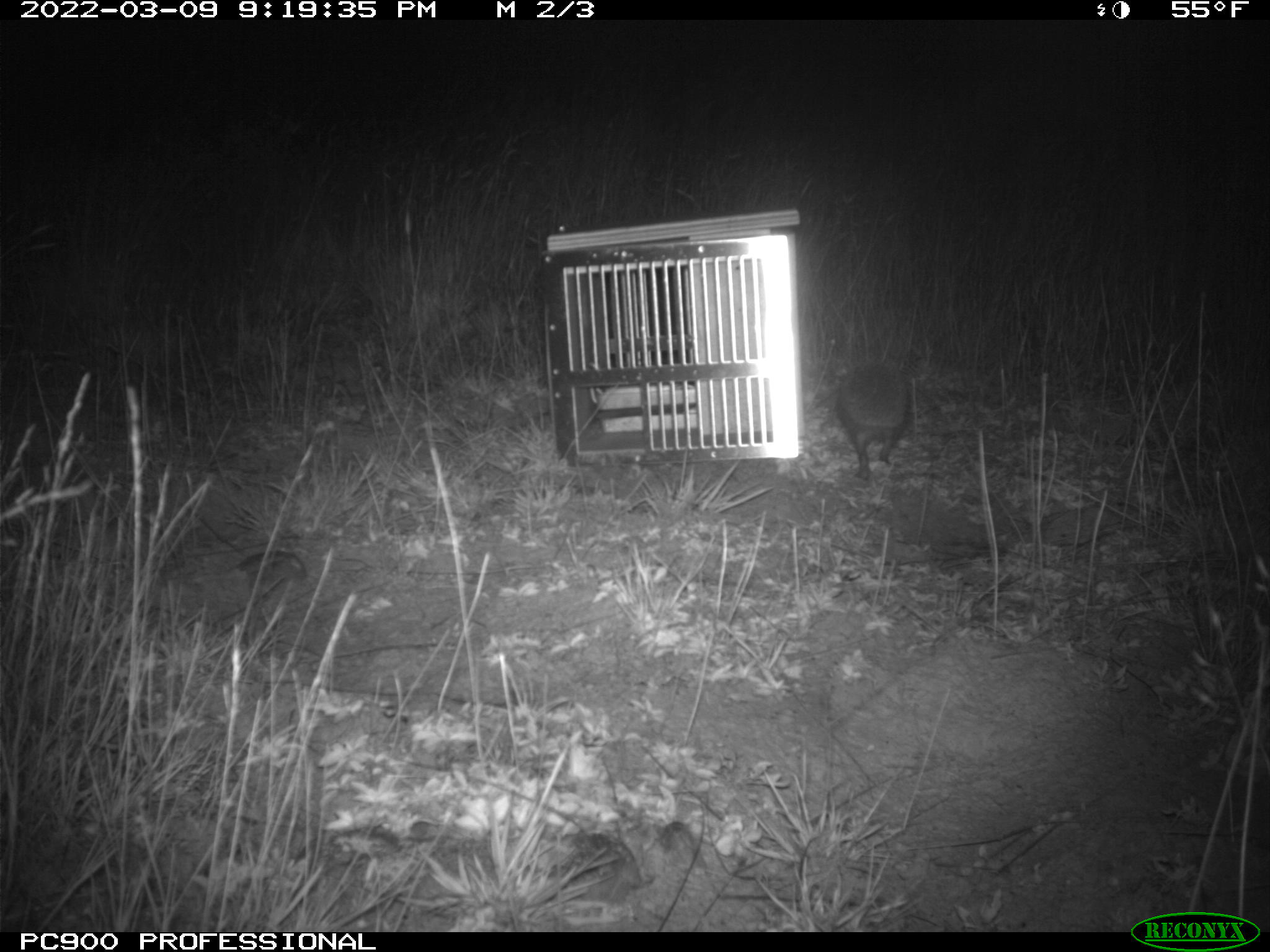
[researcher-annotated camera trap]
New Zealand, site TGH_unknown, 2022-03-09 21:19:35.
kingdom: Animalia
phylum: Chordata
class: Mammalia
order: Eulipotyphla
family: Erinaceidae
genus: Erinaceus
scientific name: Erinaceus europaeus europaeus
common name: european hedgehog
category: hedgehog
Hedgehog (european hedgehog) (Erinaceus europaeus europaeus).